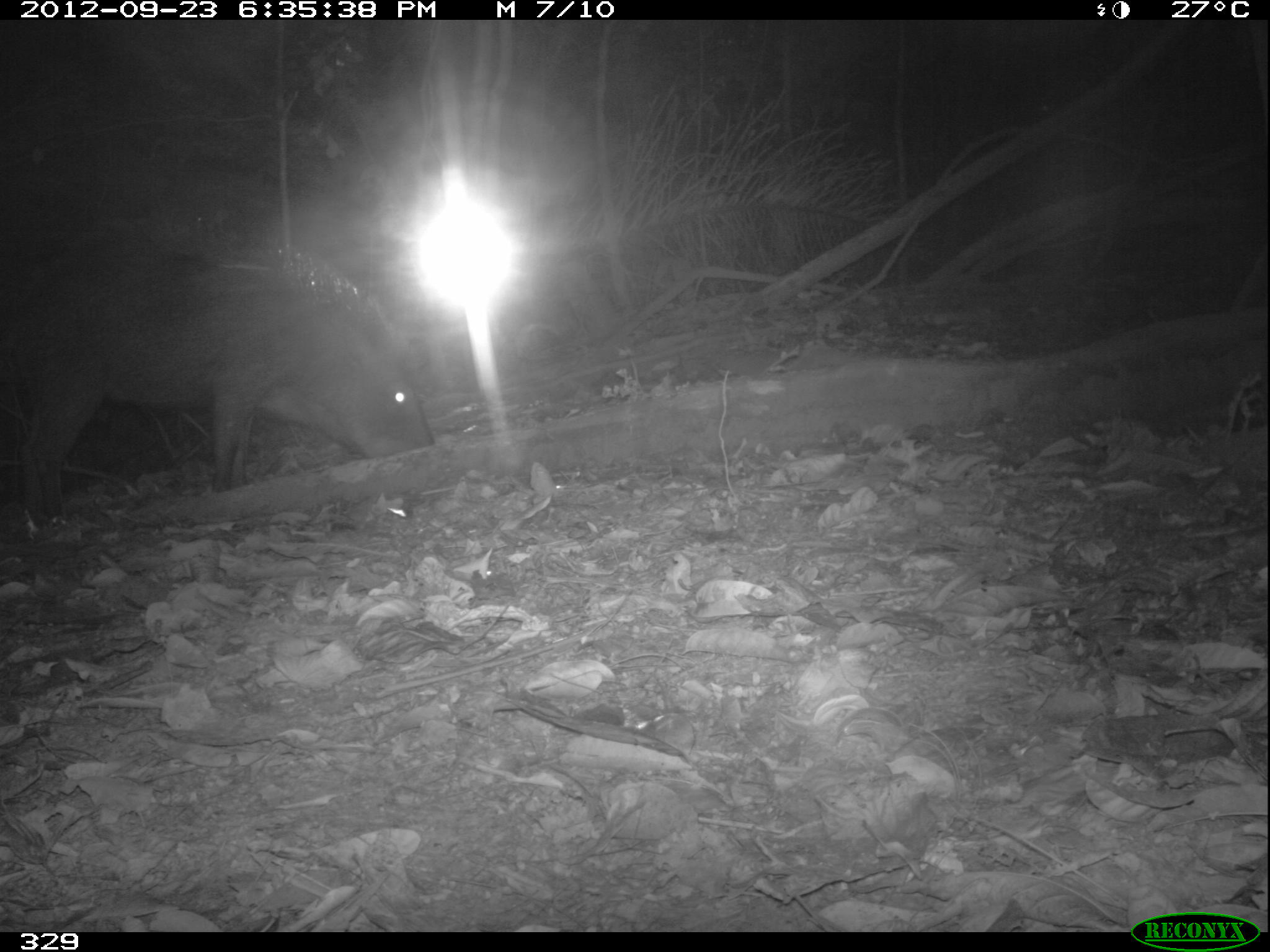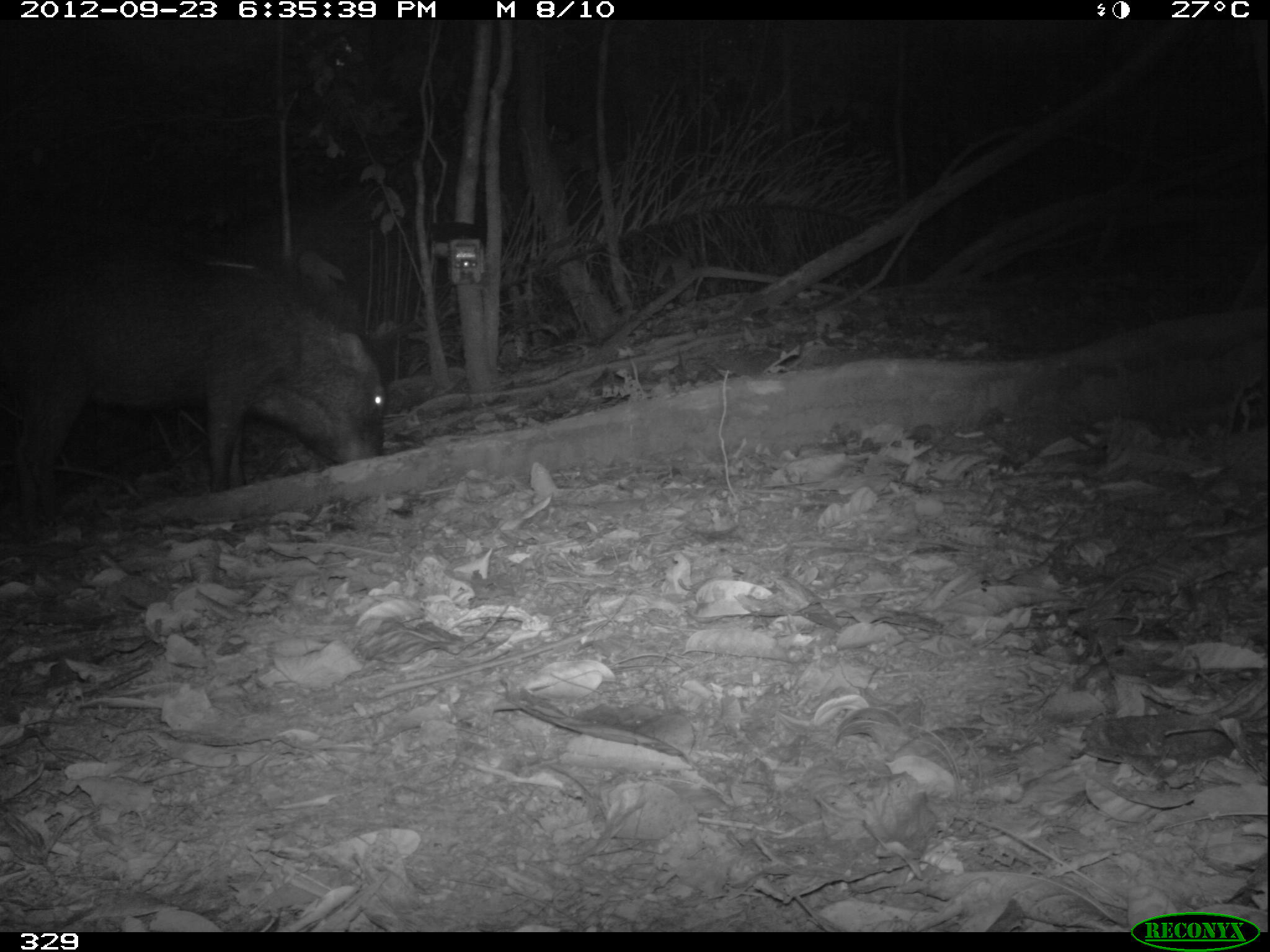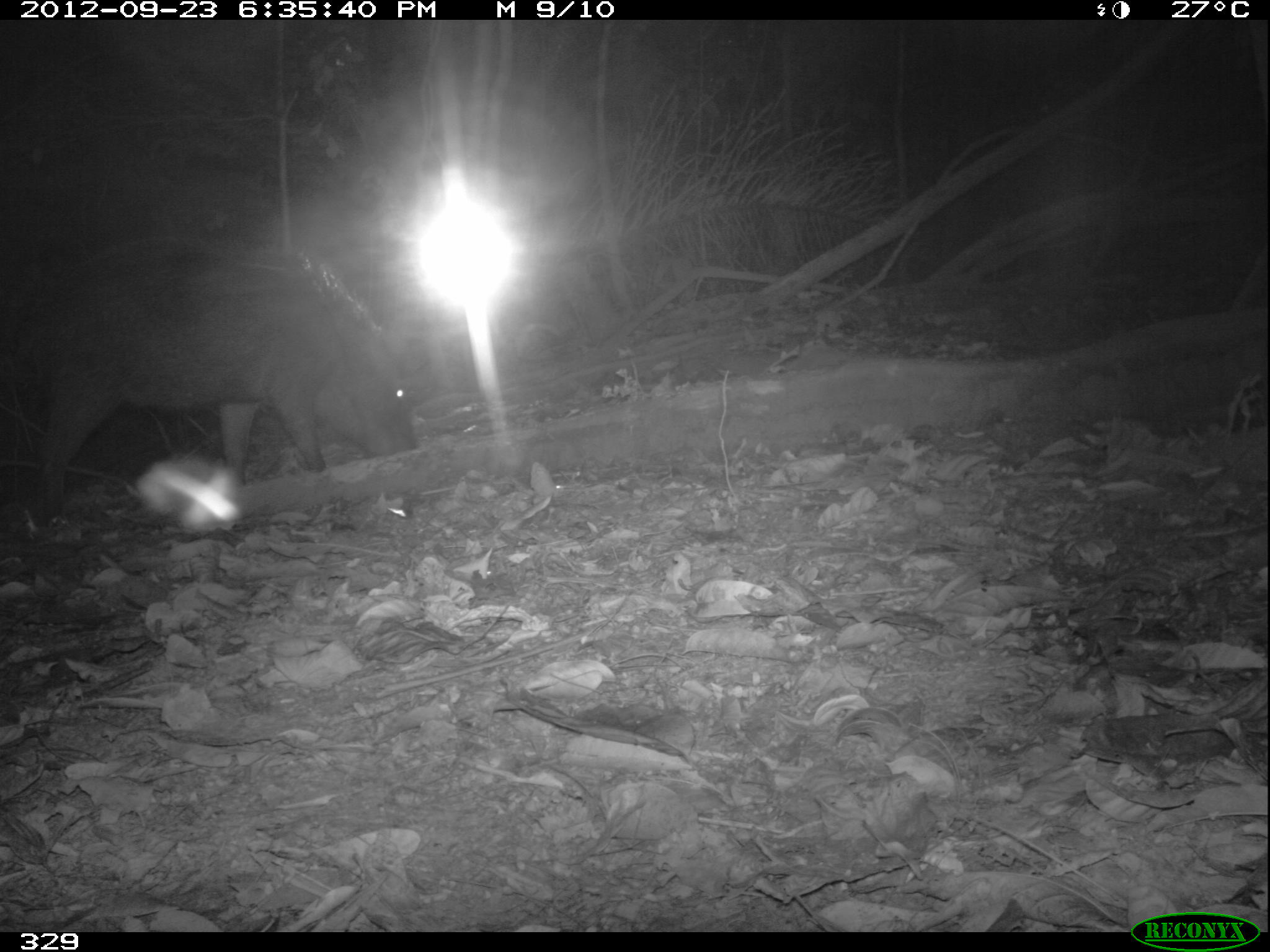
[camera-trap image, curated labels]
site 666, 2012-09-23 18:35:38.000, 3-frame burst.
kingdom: Animalia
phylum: Chordata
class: Mammalia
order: Artiodactyla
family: Tayassuidae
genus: Tayassu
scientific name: Tayassu pecari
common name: white-lipped peccary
Tayassu pecari (white-lipped peccary).